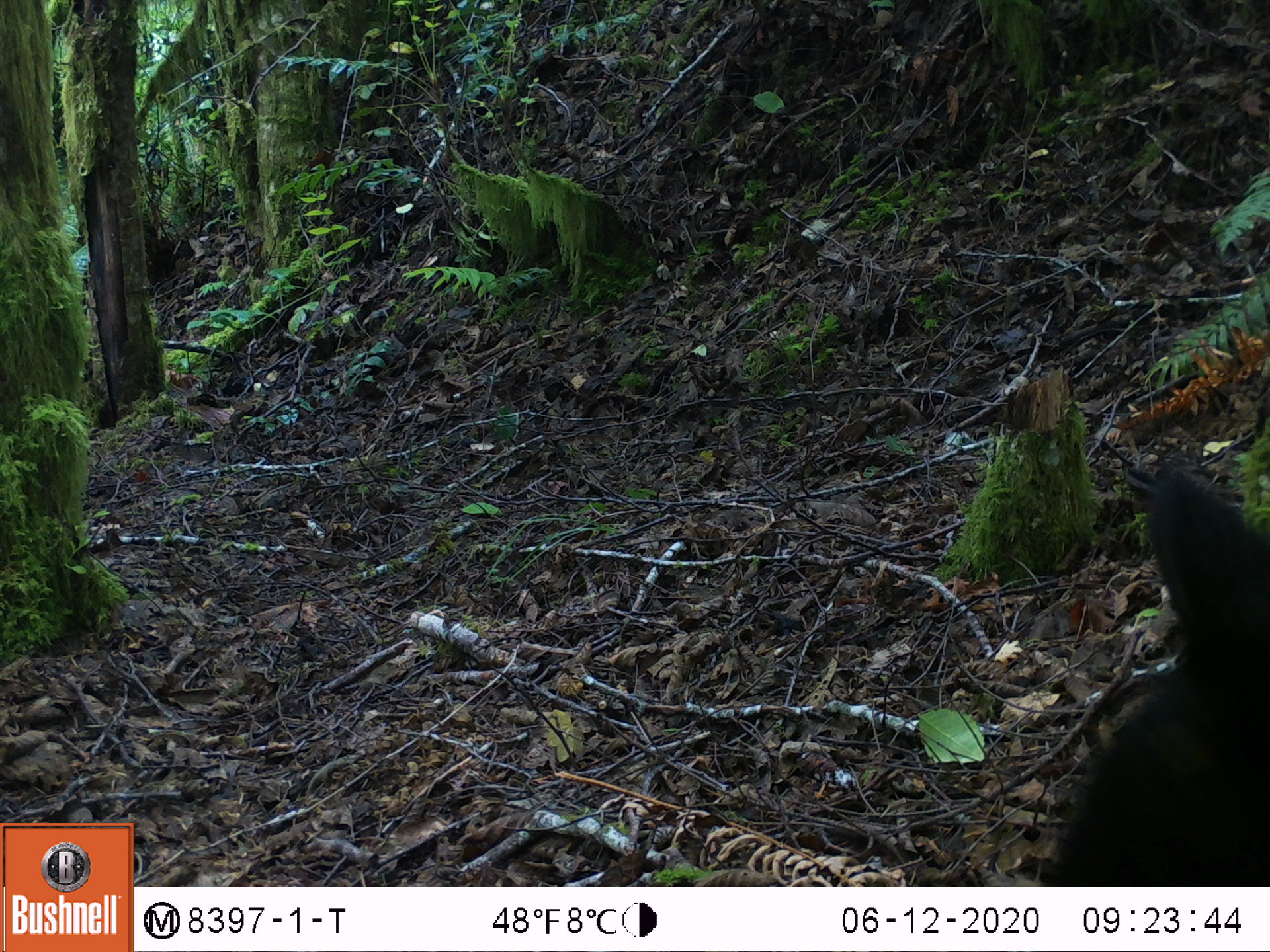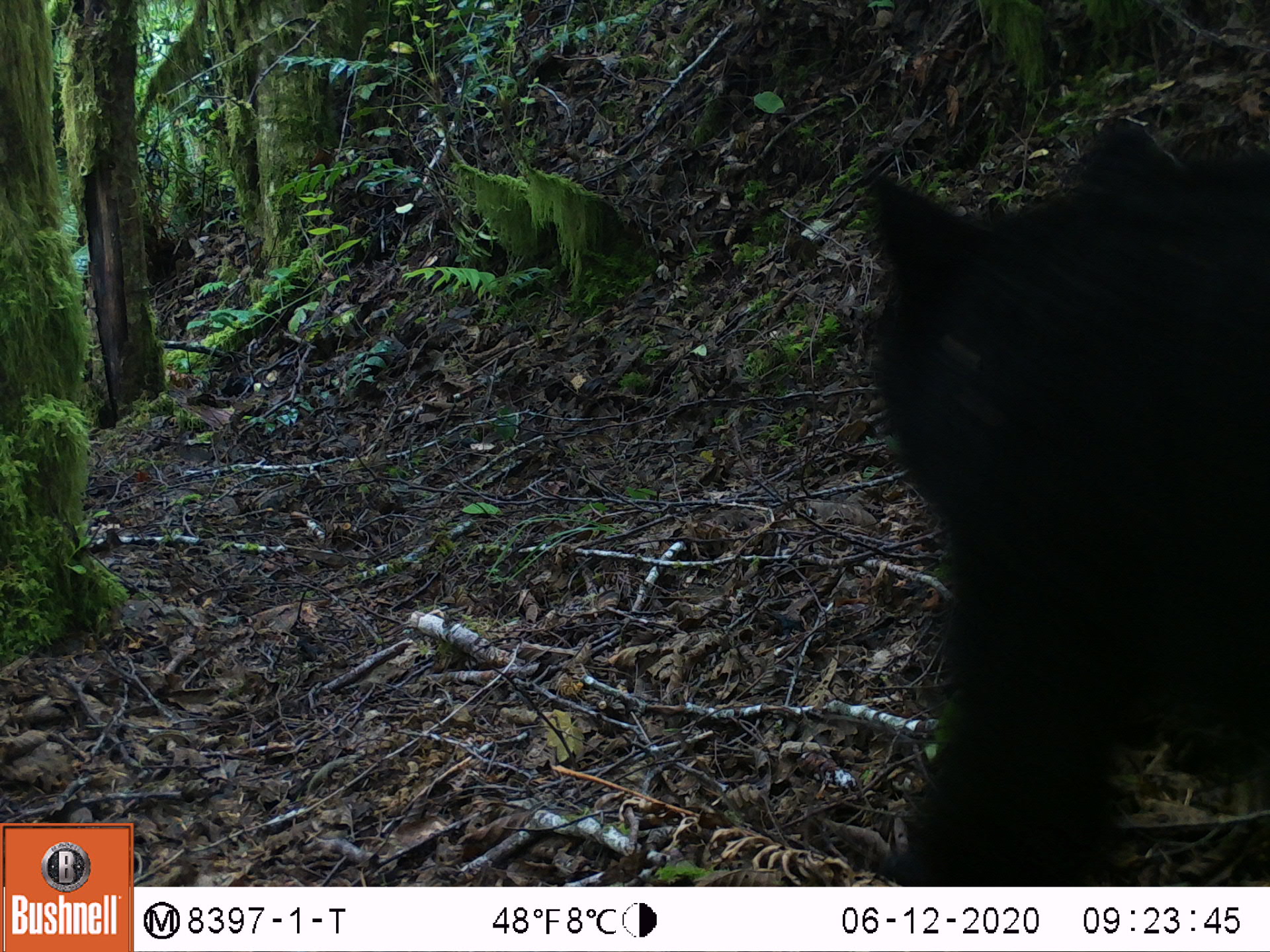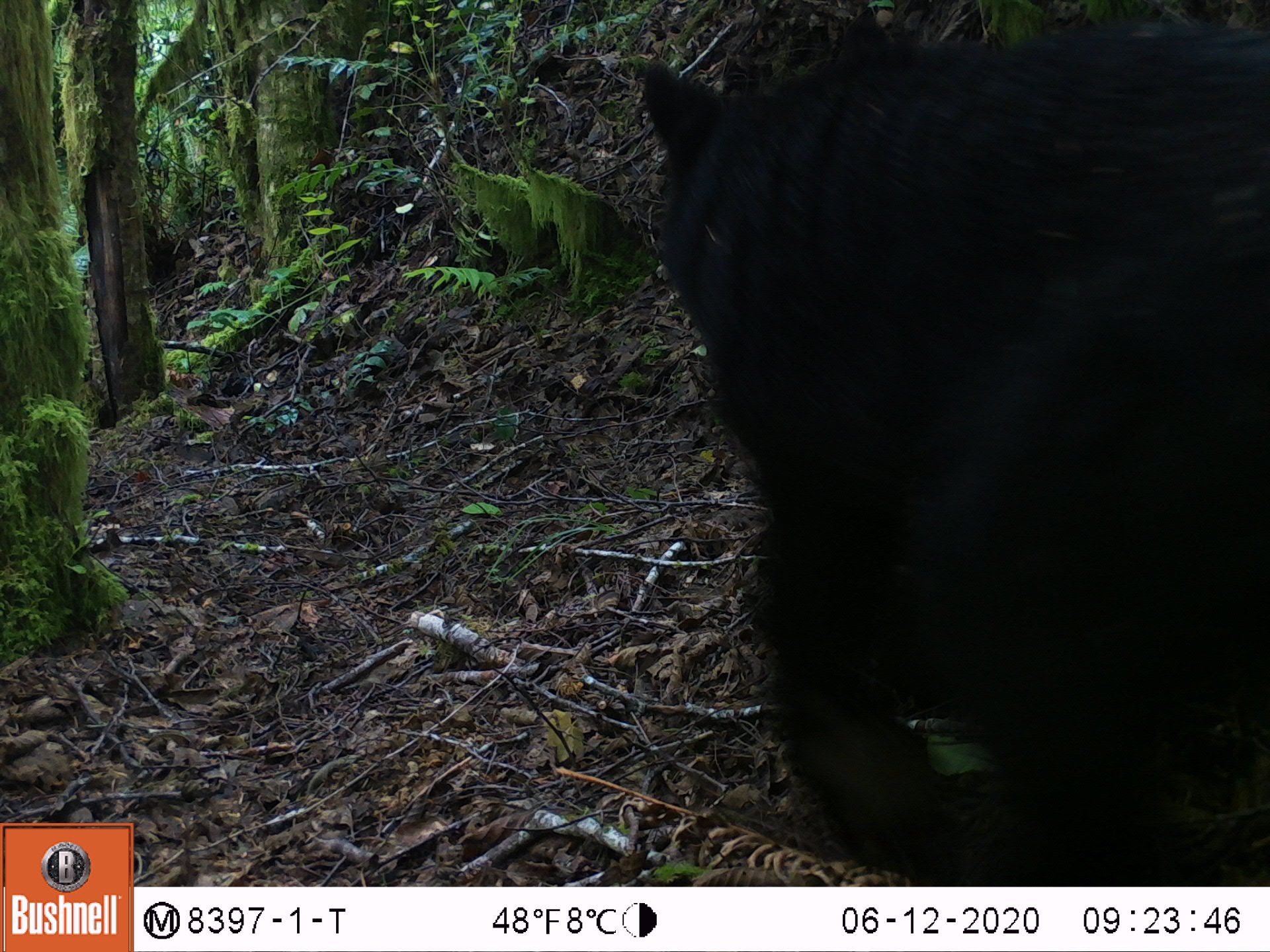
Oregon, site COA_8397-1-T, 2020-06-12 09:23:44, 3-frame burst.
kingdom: Animalia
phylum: Chordata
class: Mammalia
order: Carnivora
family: Ursidae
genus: Ursus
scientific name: Ursus americanus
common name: american black bear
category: black bear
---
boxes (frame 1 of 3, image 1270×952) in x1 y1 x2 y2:
black bear: 1034 479 1267 879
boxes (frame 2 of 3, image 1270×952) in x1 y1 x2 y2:
black bear: 860 113 1267 886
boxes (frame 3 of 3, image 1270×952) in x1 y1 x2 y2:
black bear: 631 21 1267 883